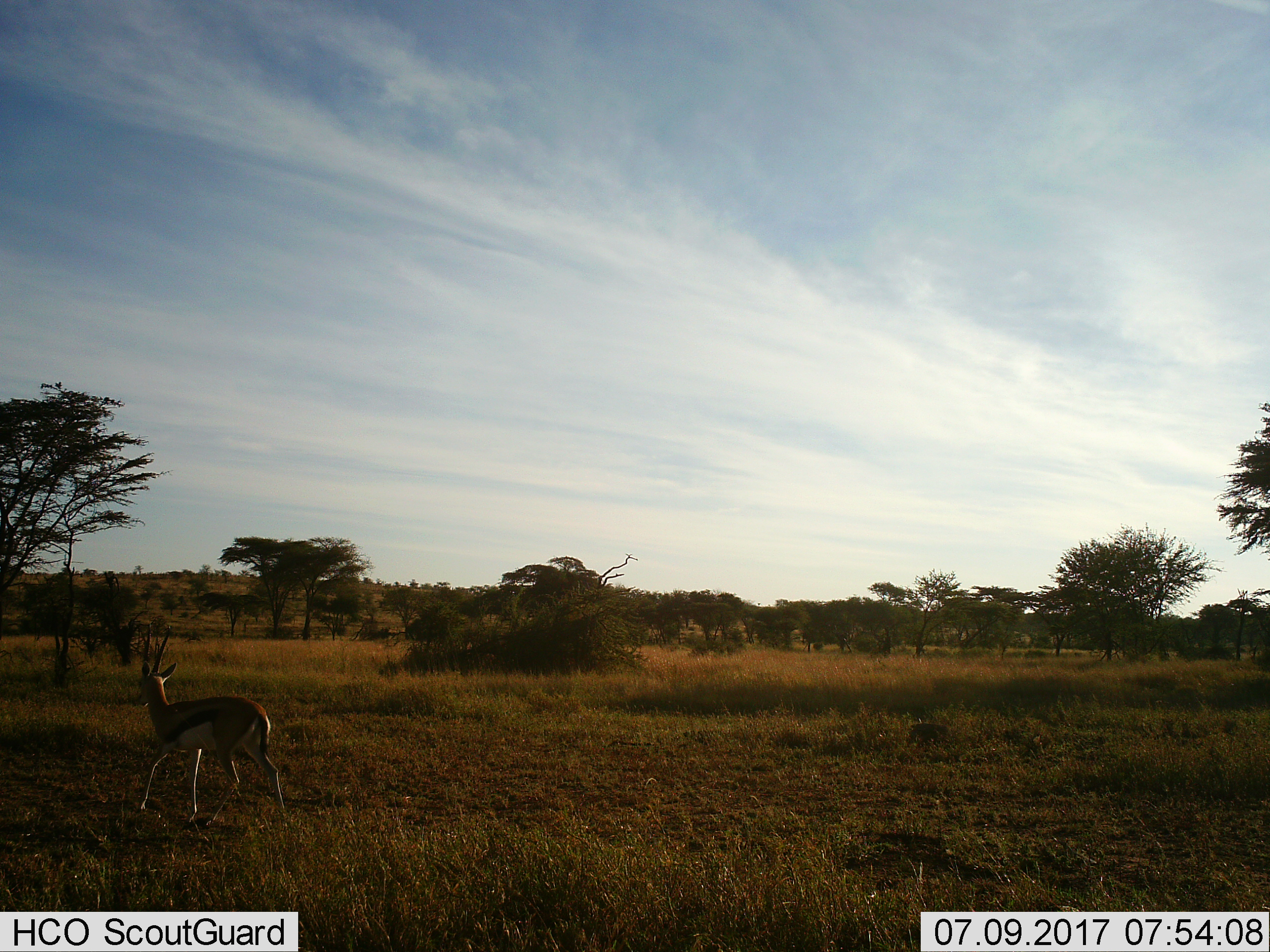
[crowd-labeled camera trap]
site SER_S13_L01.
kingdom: Animalia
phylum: Chordata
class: Mammalia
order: Artiodactyla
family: Bovidae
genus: Eudorcas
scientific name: Eudorcas thomsonii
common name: thomson's gazelle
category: gazellethomsons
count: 1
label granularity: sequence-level